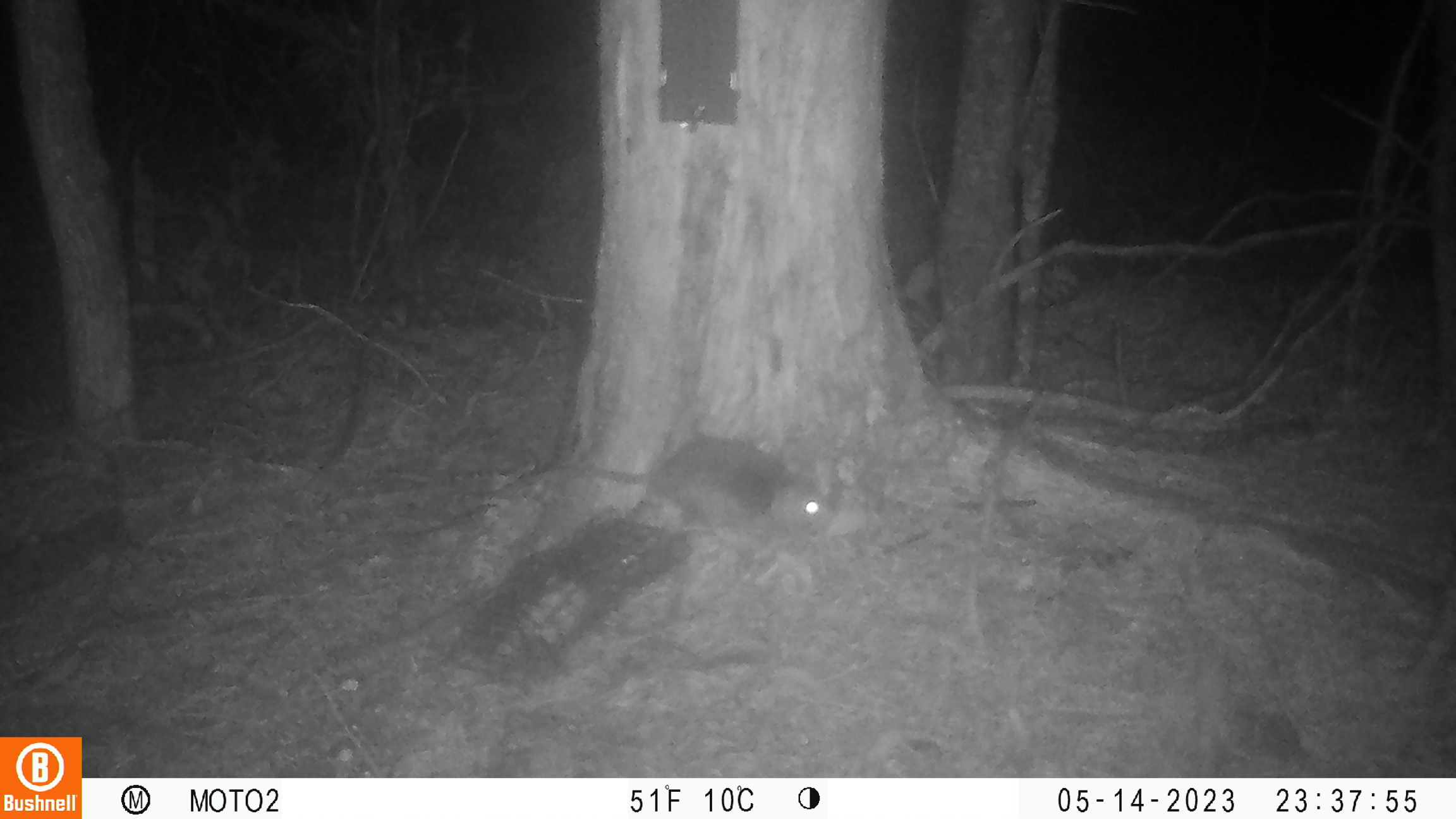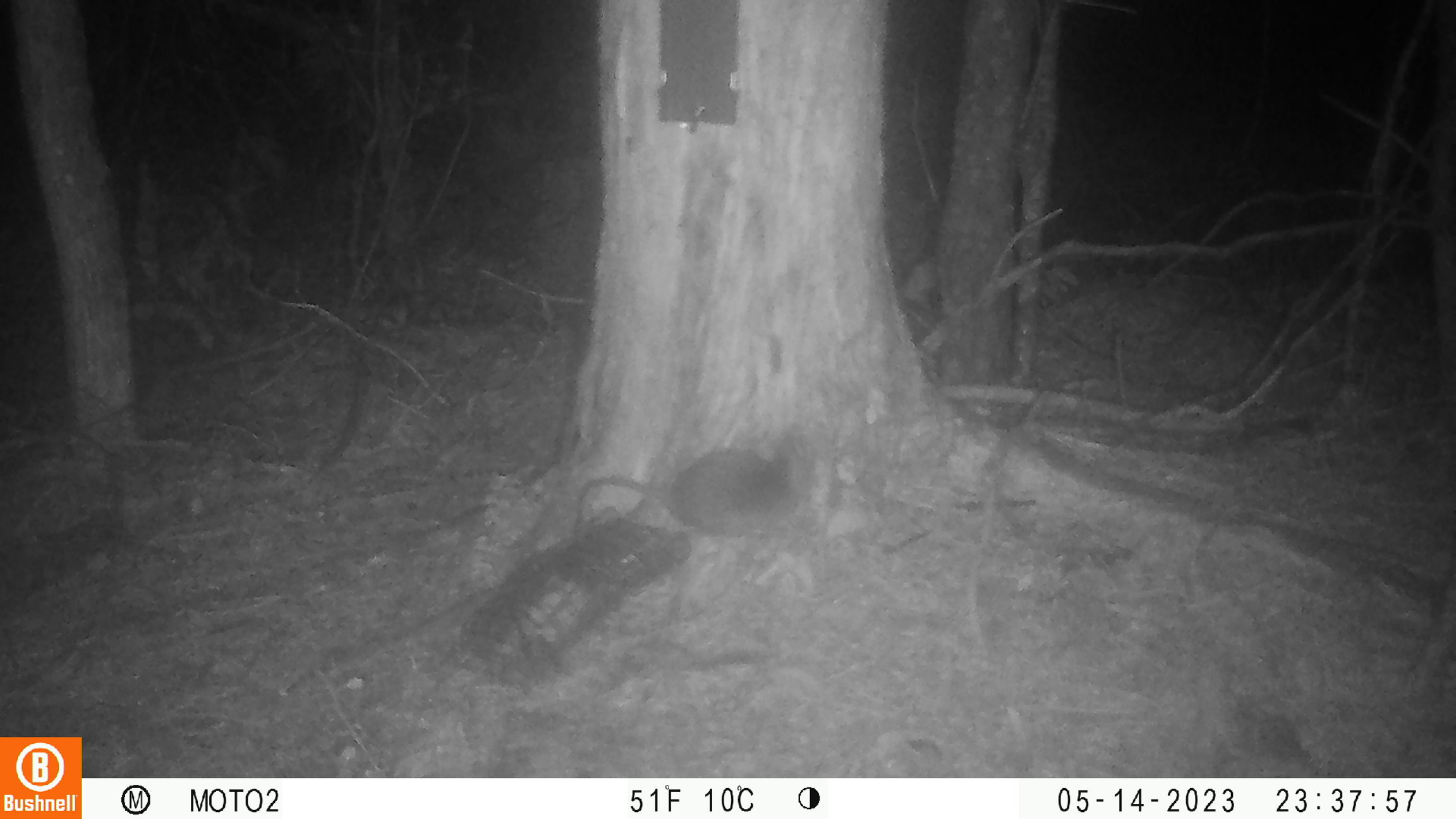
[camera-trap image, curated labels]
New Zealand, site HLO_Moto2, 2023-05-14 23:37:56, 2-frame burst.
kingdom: Animalia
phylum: Chordata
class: Mammalia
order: Rodentia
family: Muridae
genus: Rattus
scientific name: Rattus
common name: rat